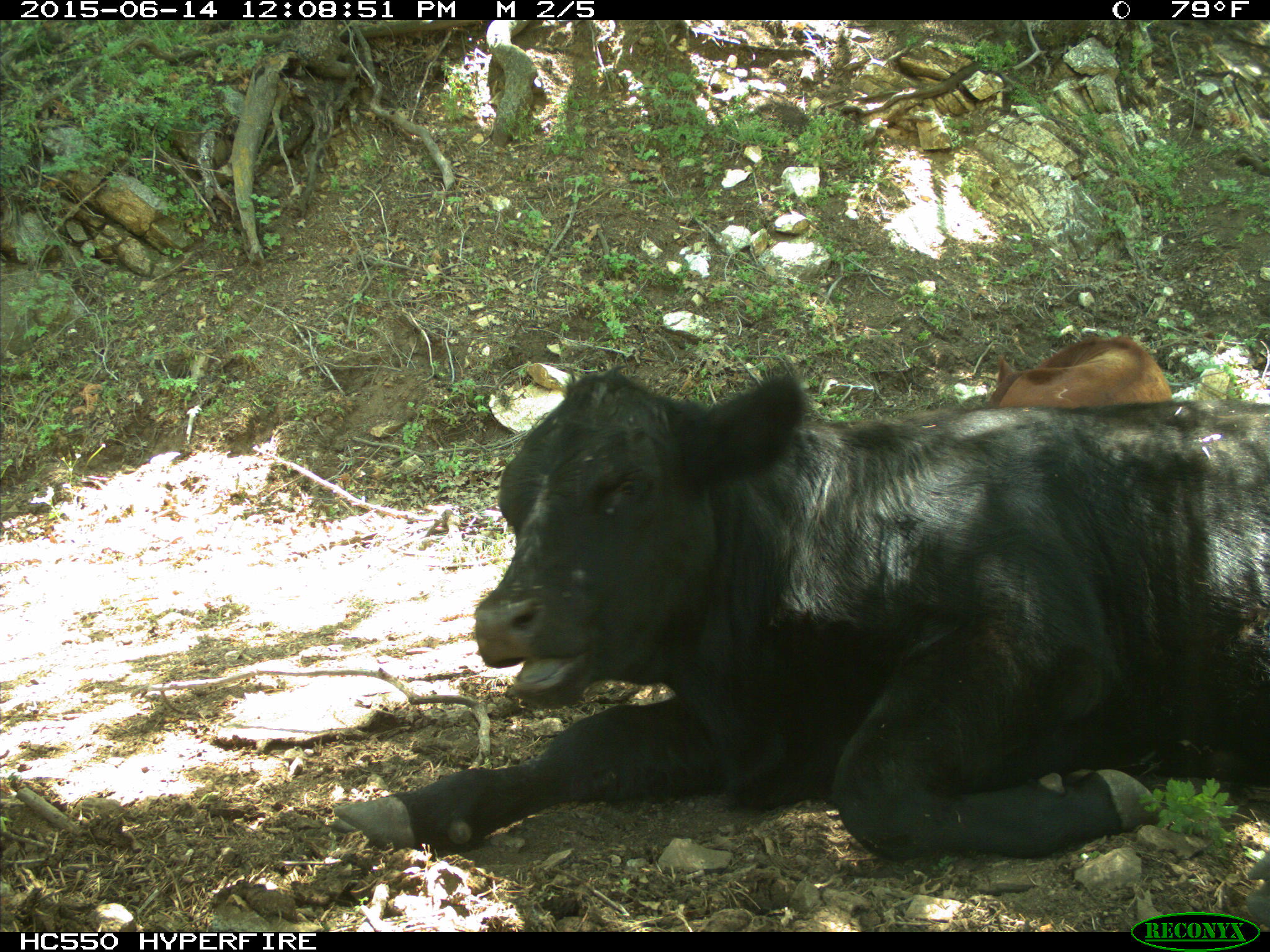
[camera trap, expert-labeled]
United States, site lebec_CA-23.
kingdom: Animalia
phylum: Chordata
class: Mammalia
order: Artiodactyla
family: Bovidae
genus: Bos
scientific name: Bos taurus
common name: domestic cow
Bos taurus (domestic cow).